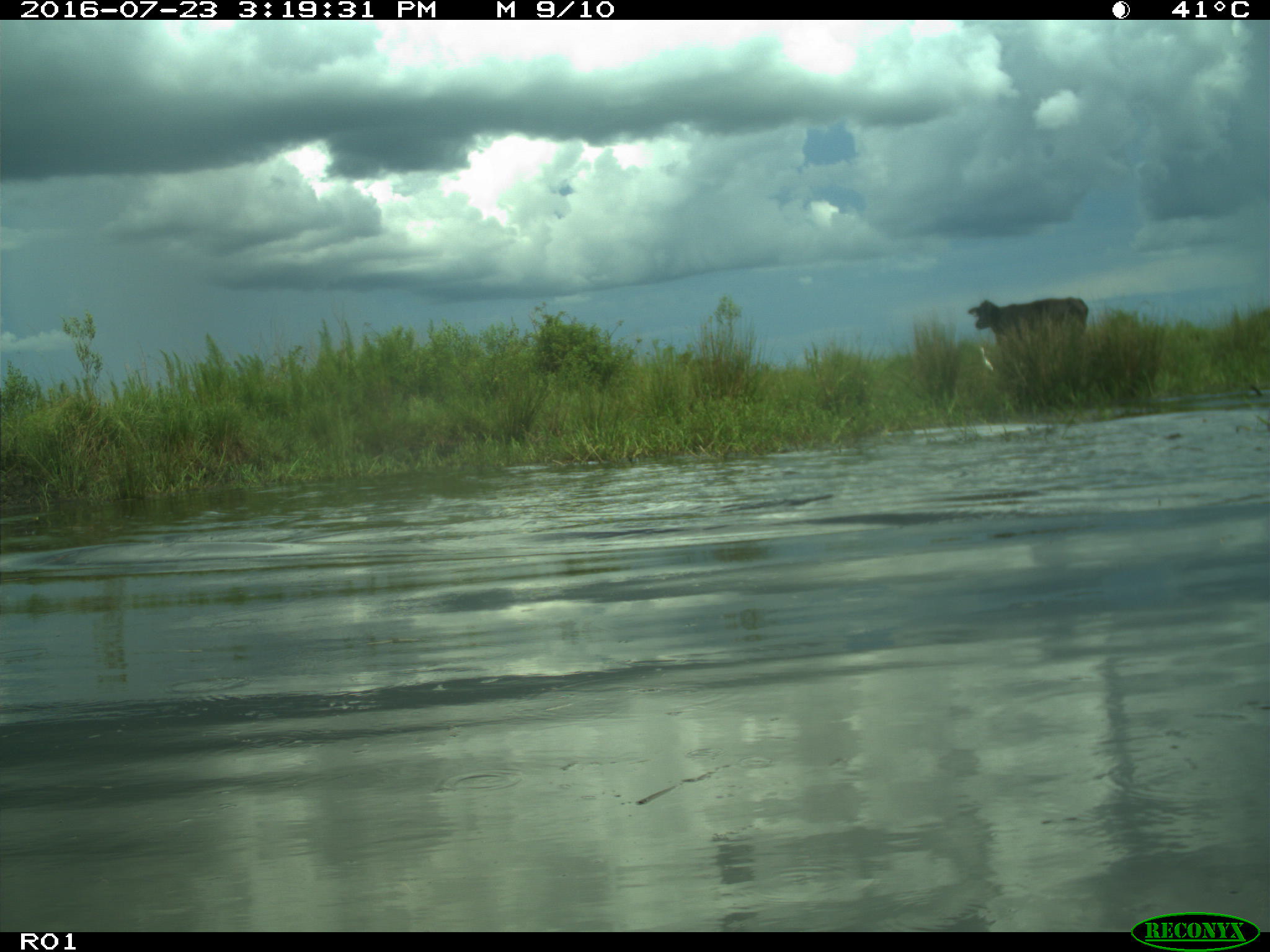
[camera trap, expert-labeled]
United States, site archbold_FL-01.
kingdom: Animalia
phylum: Chordata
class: Mammalia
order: Artiodactyla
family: Bovidae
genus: Bos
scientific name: Bos taurus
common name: domestic cow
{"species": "Bos taurus (domestic cow)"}